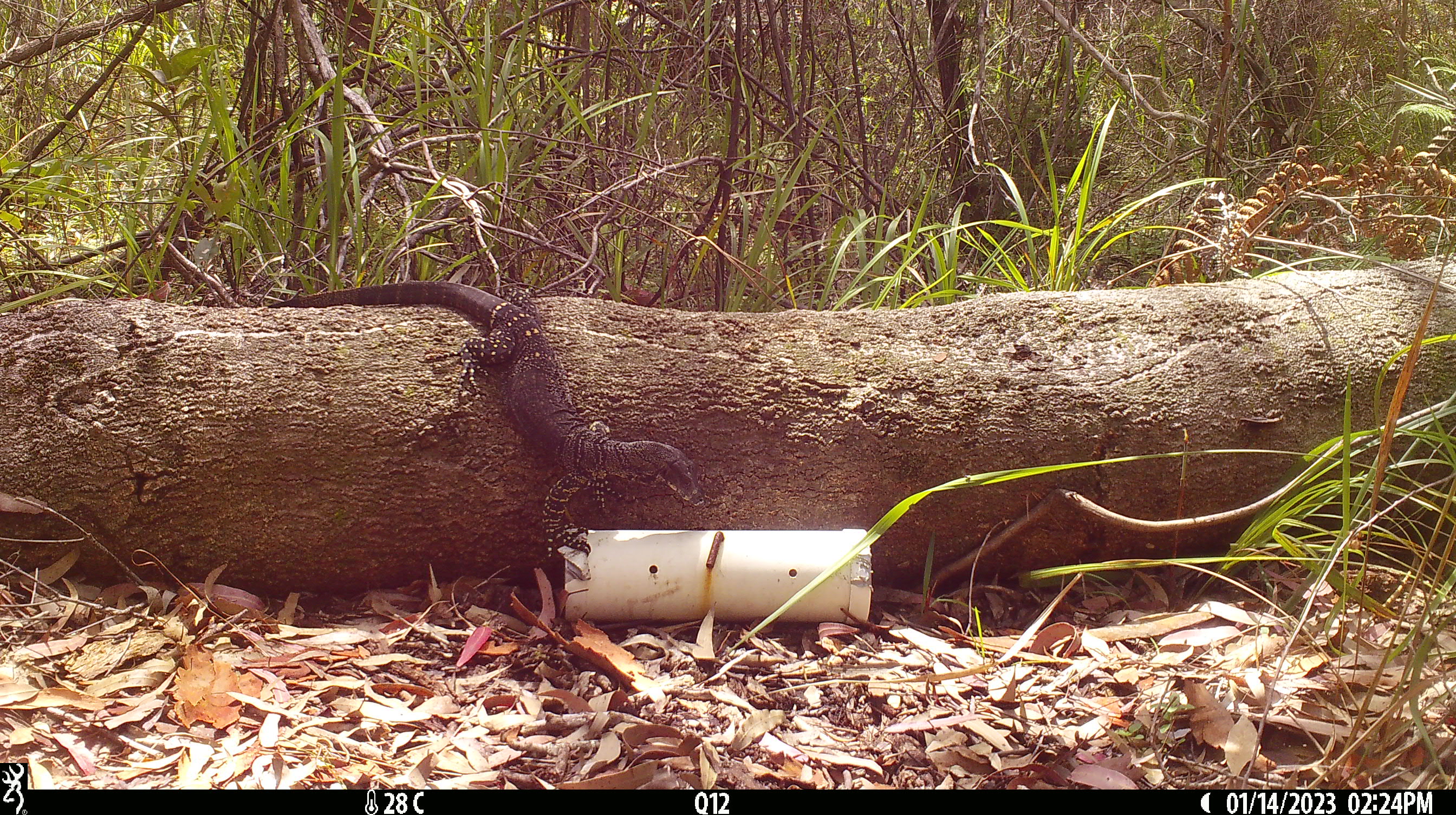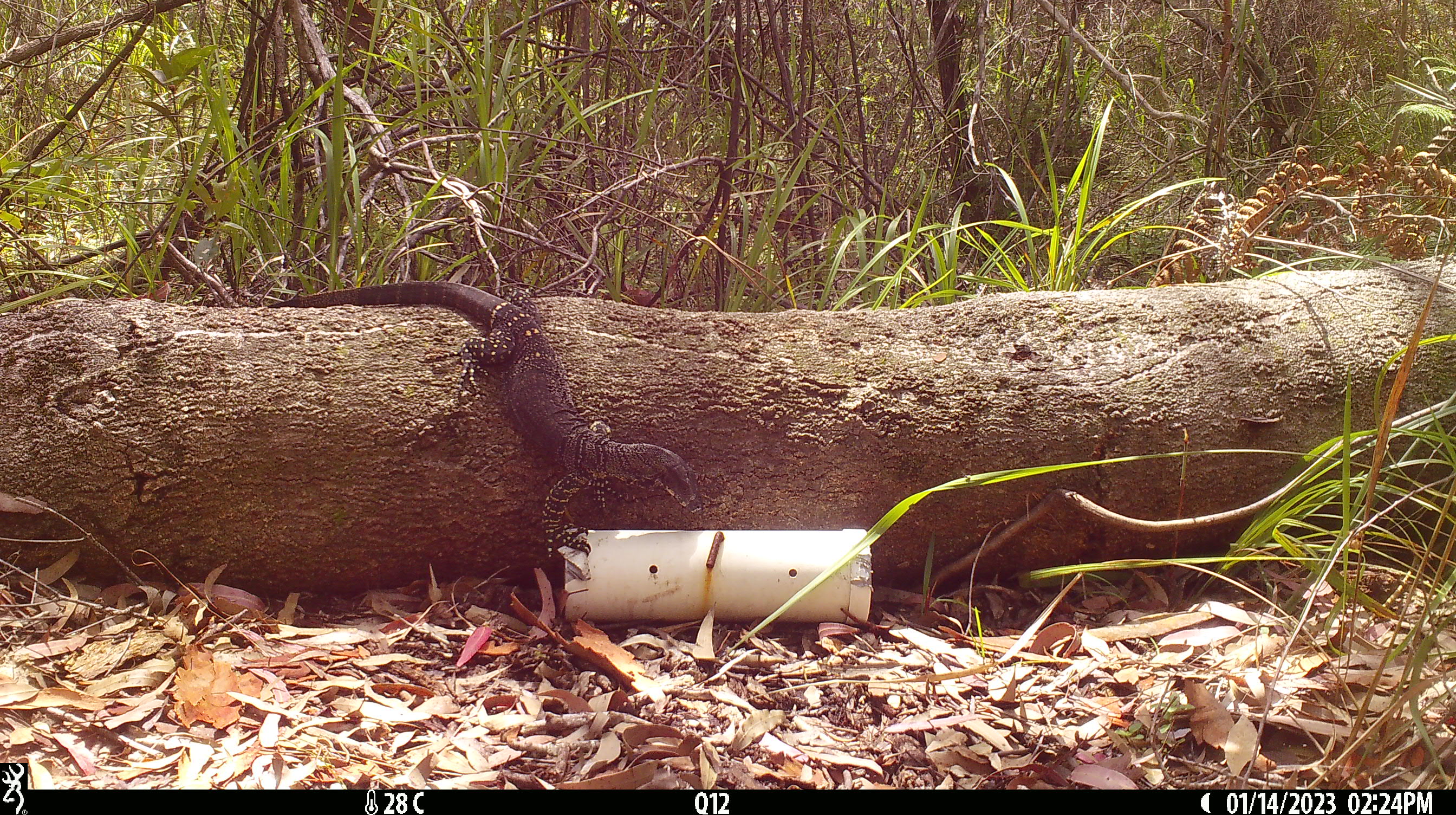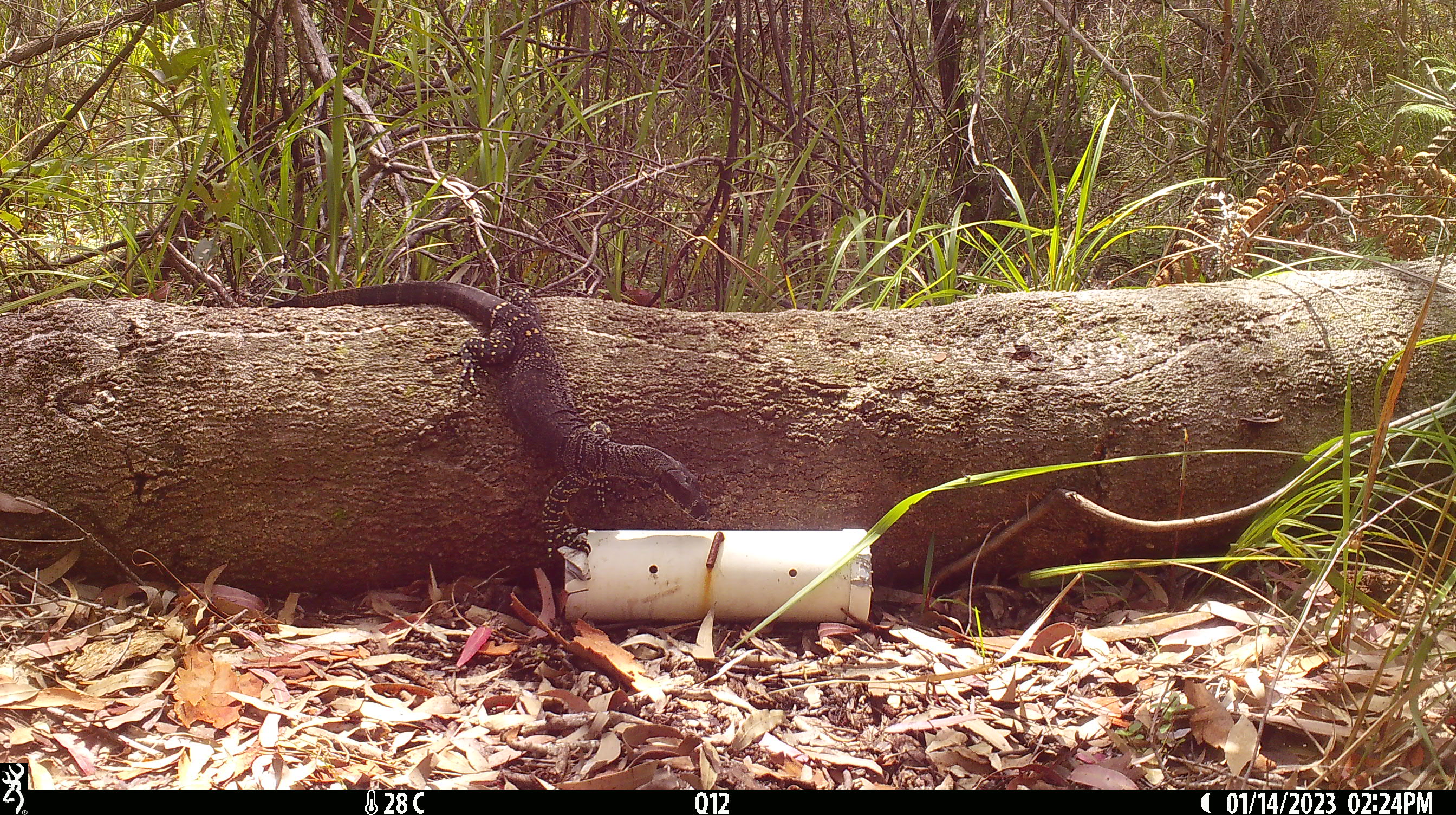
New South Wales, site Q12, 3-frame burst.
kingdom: Animalia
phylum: Chordata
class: Reptilia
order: Squamata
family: Varanidae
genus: Varanus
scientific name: Varanus varius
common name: lace monitor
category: goanna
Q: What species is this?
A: Goanna (lace monitor) (Varanus varius).